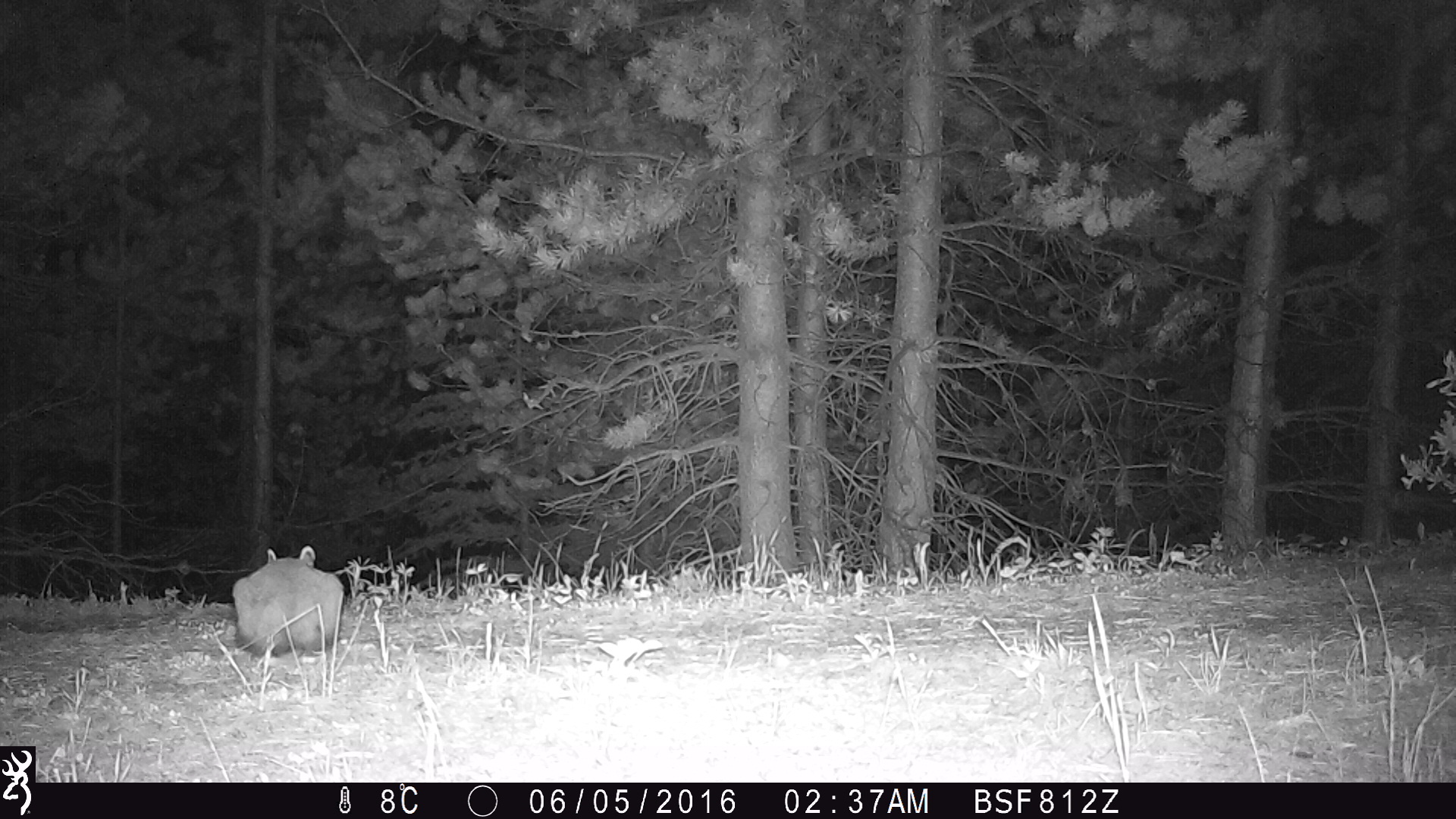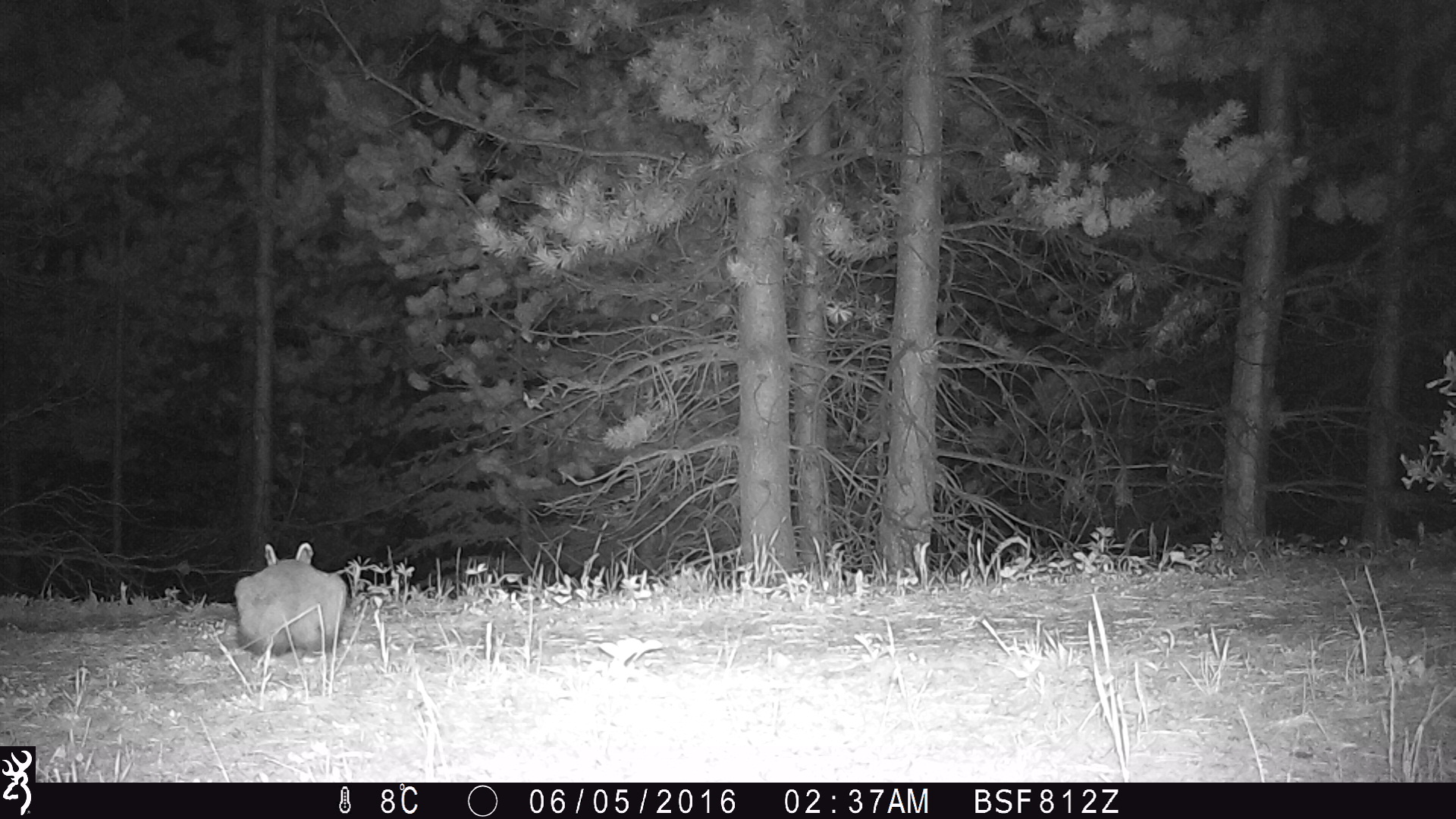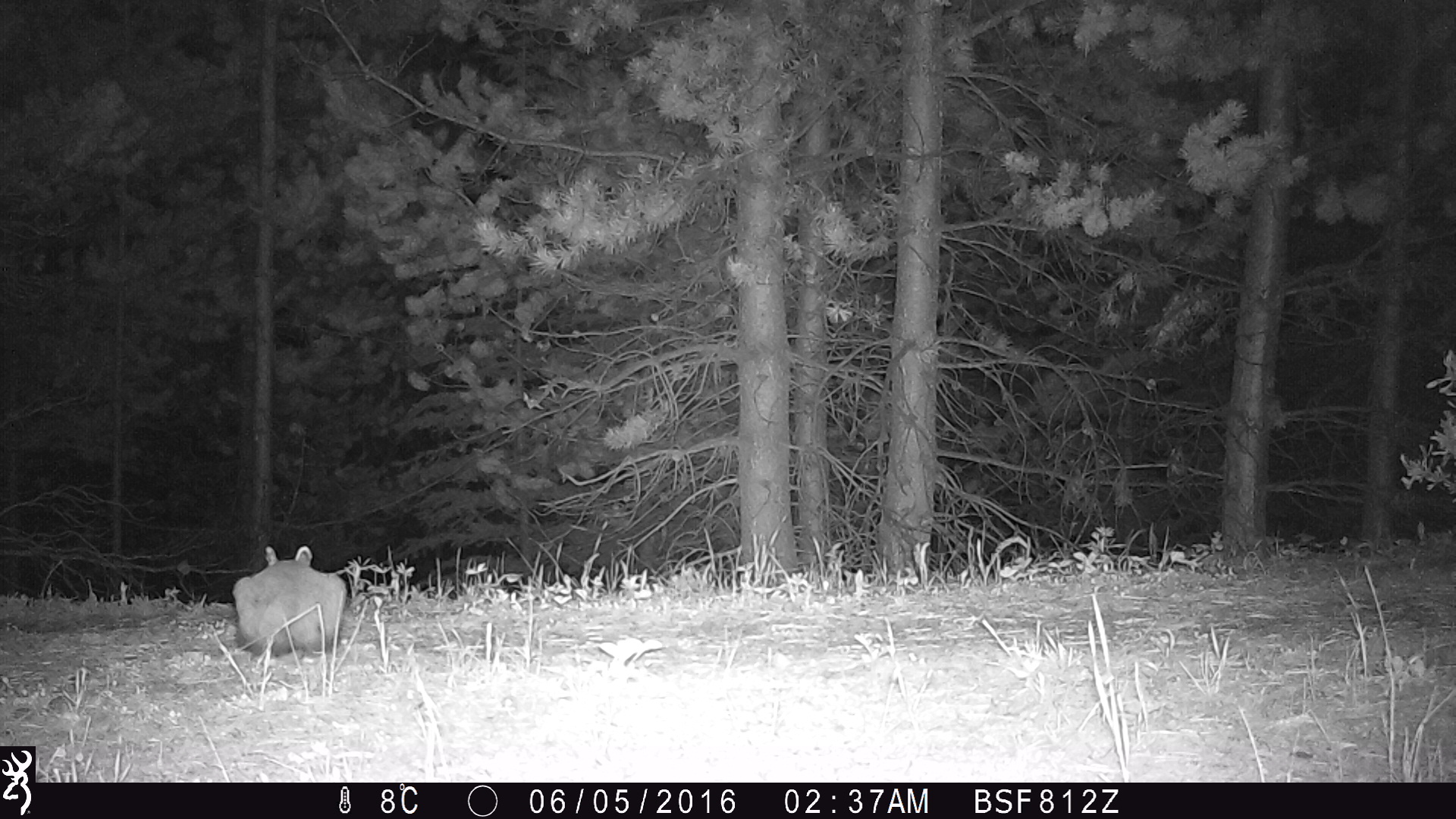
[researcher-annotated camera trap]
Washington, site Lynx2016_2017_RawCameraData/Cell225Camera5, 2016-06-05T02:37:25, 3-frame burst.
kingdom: Animalia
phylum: Chordata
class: Mammalia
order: Lagomorpha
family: Leporidae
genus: Lepus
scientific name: Lepus americanus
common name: snowshoe hare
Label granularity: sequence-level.